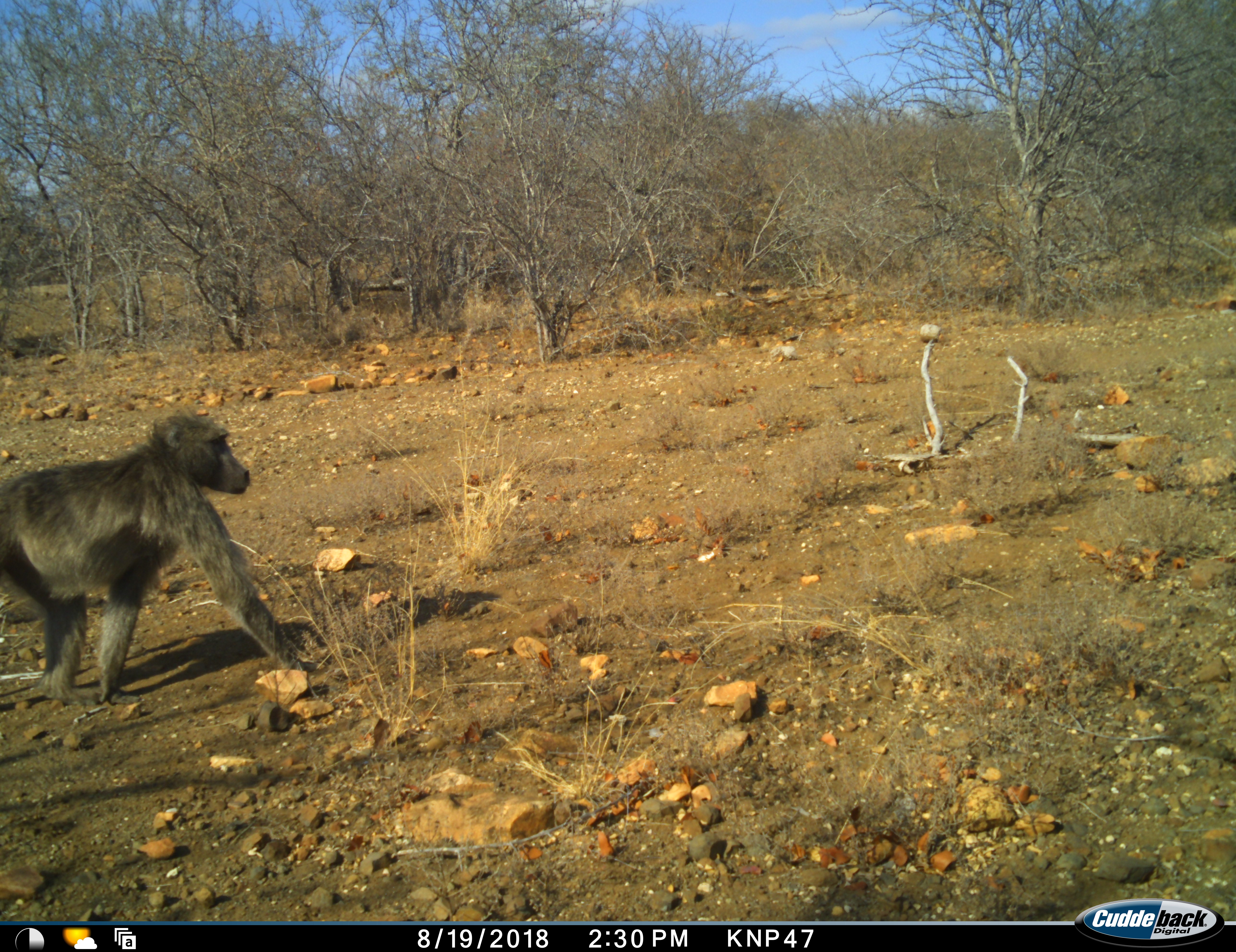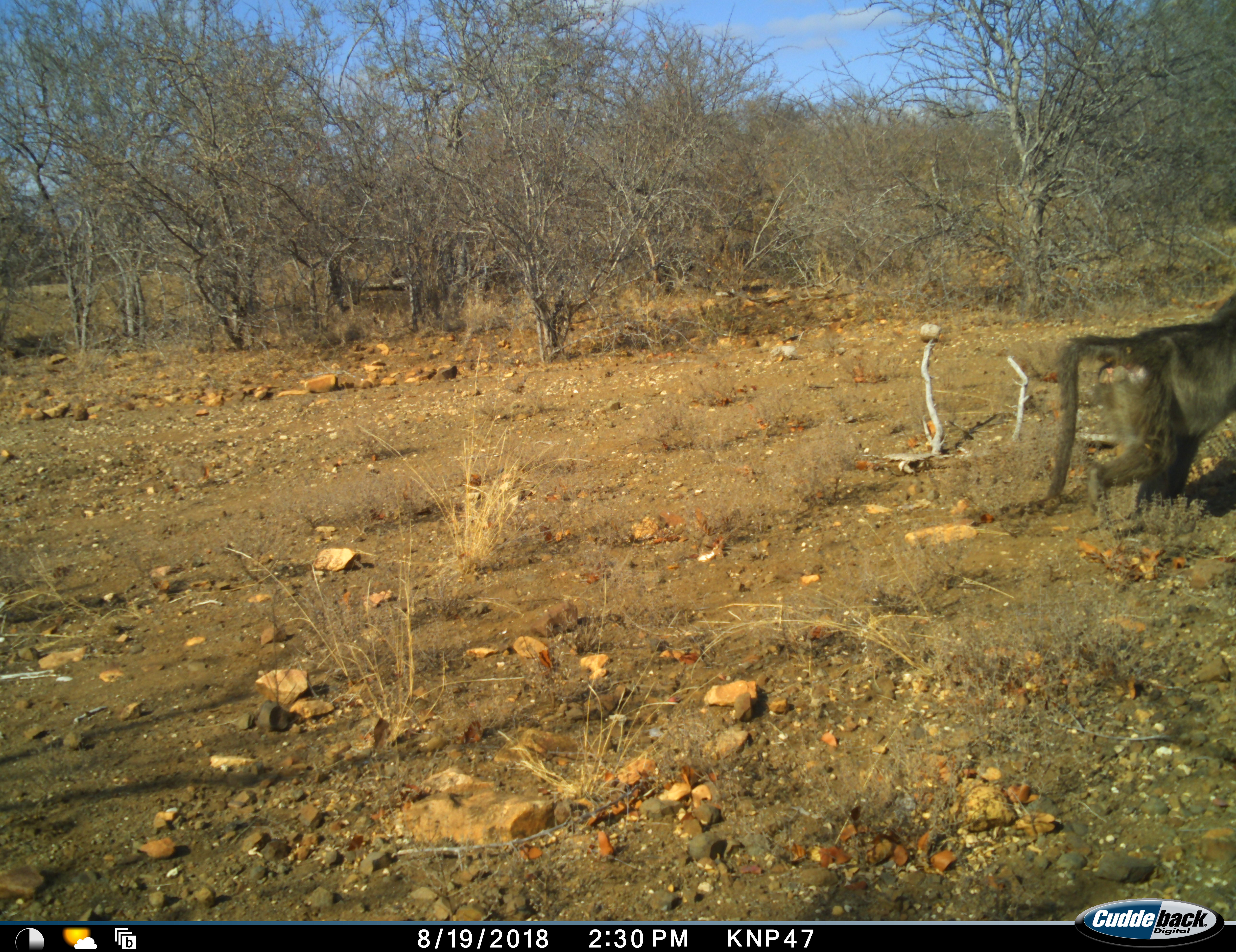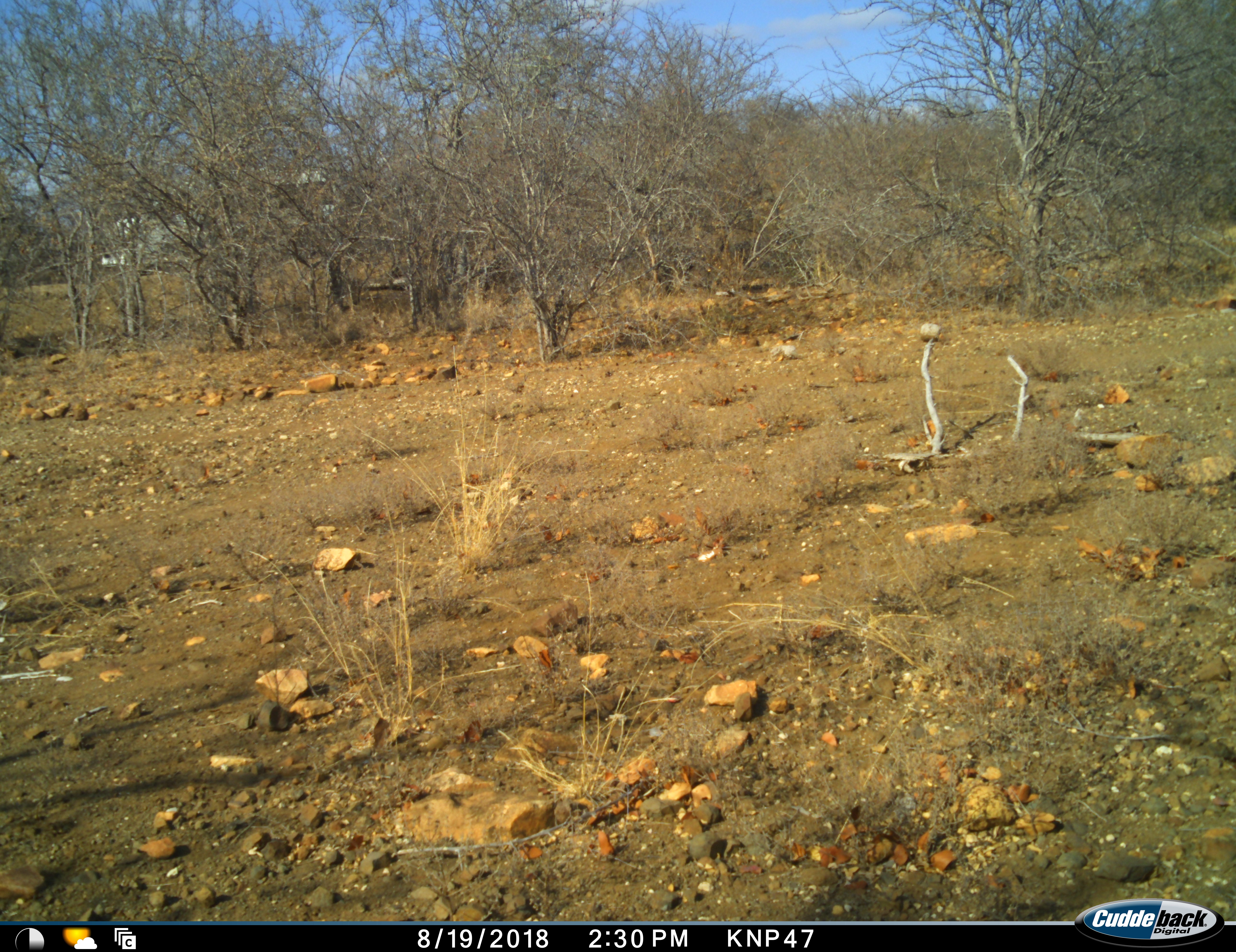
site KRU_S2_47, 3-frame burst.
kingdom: Animalia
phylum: Chordata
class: Mammalia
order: Primates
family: Cercopithecidae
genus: Papio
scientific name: Papio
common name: baboon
Baboon (Papio), count 1. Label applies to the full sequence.